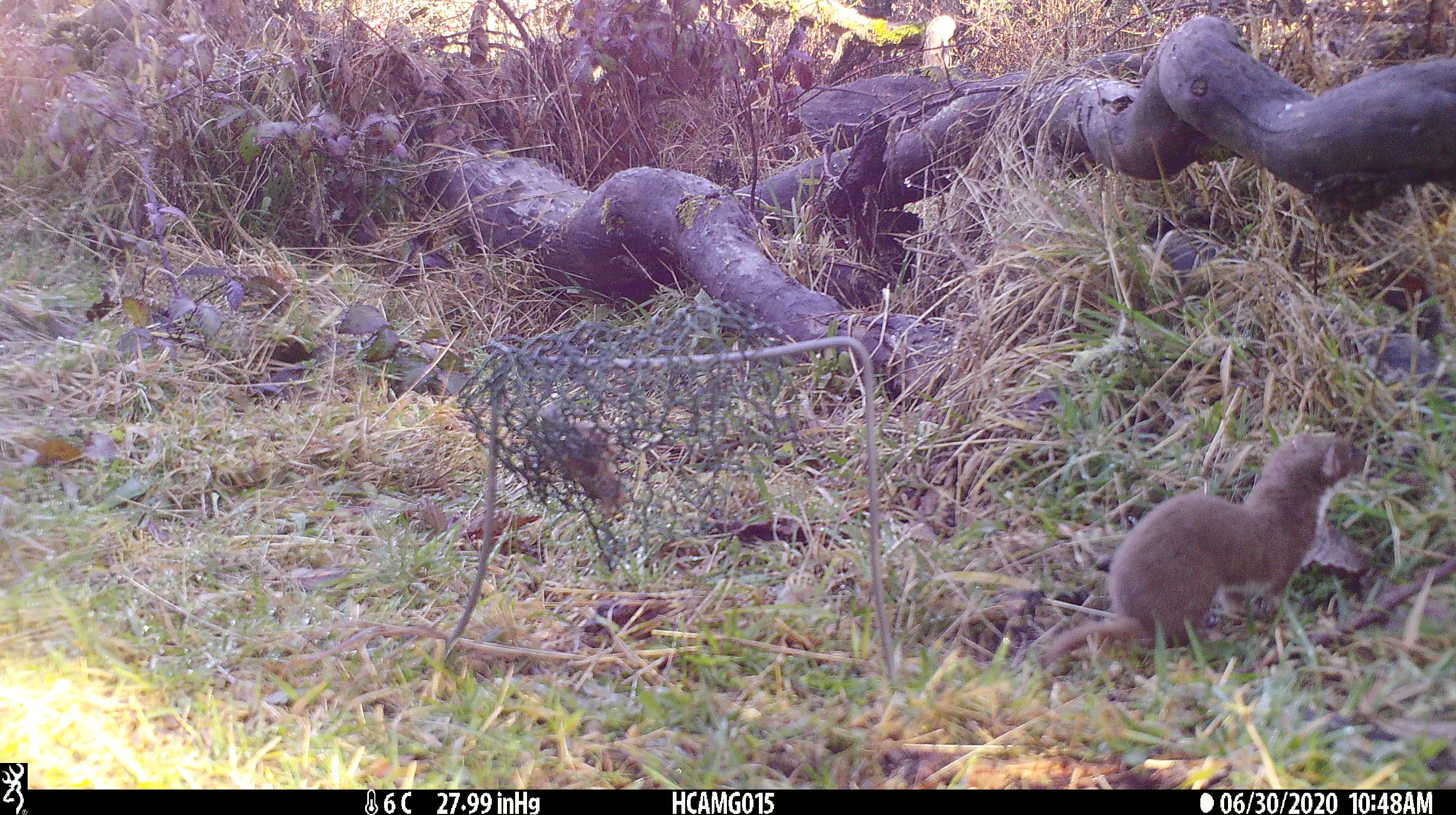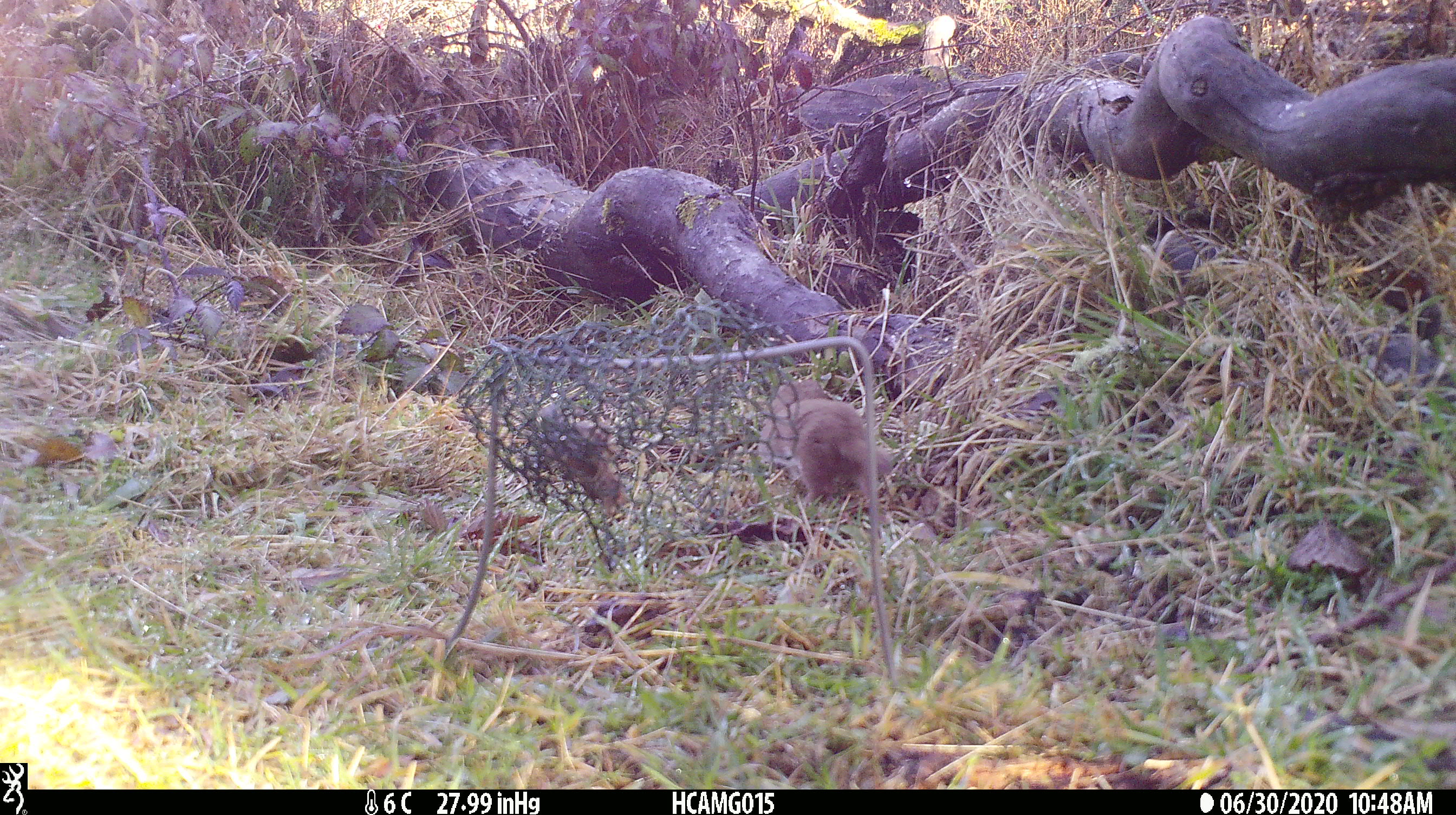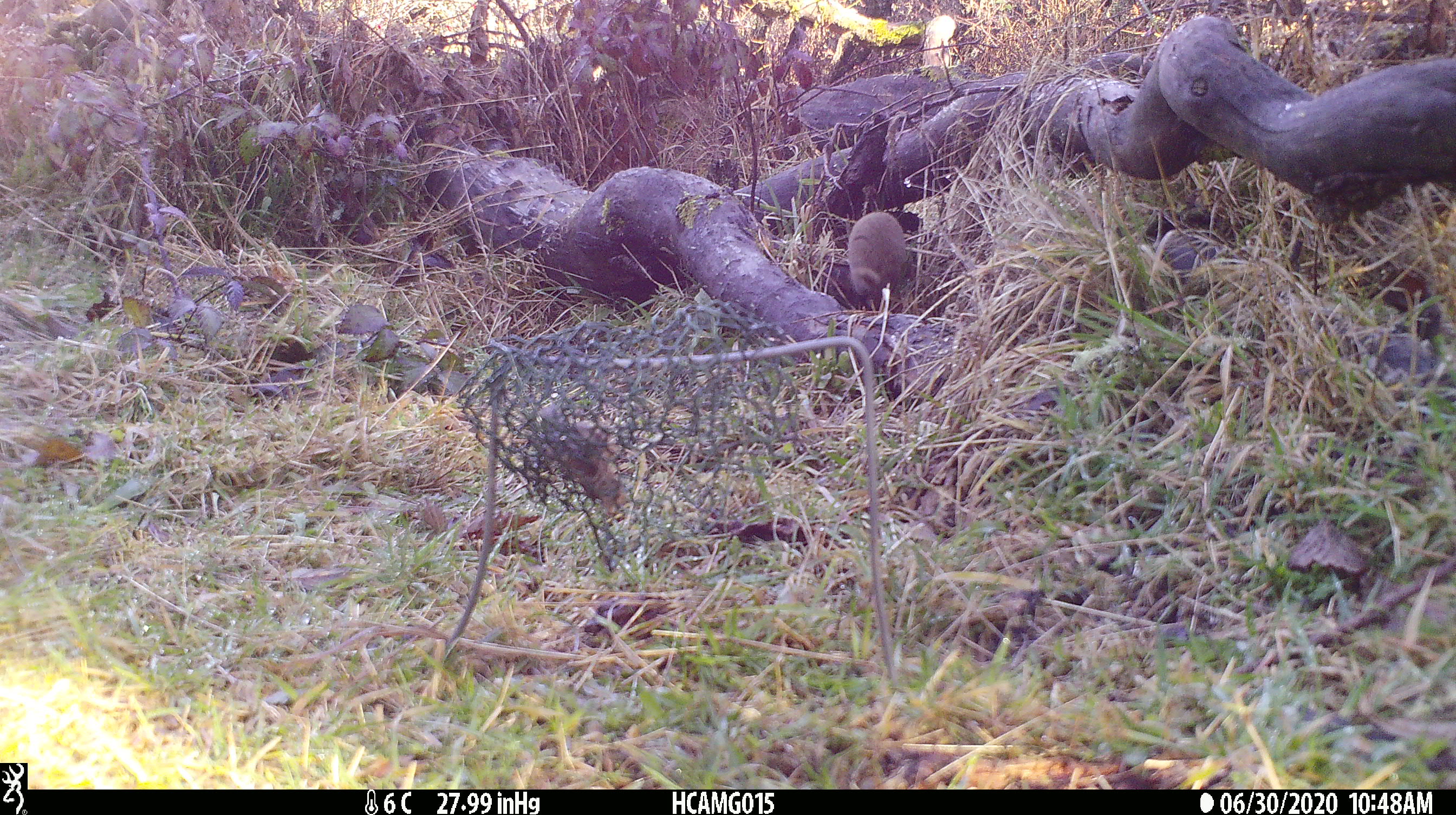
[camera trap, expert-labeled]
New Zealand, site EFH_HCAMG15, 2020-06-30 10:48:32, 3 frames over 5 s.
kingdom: Animalia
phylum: Chordata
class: Mammalia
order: Carnivora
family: Mustelidae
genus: Mustela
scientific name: Mustela nivalis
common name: least weasel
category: weasel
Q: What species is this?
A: Weasel (least weasel) (Mustela nivalis).